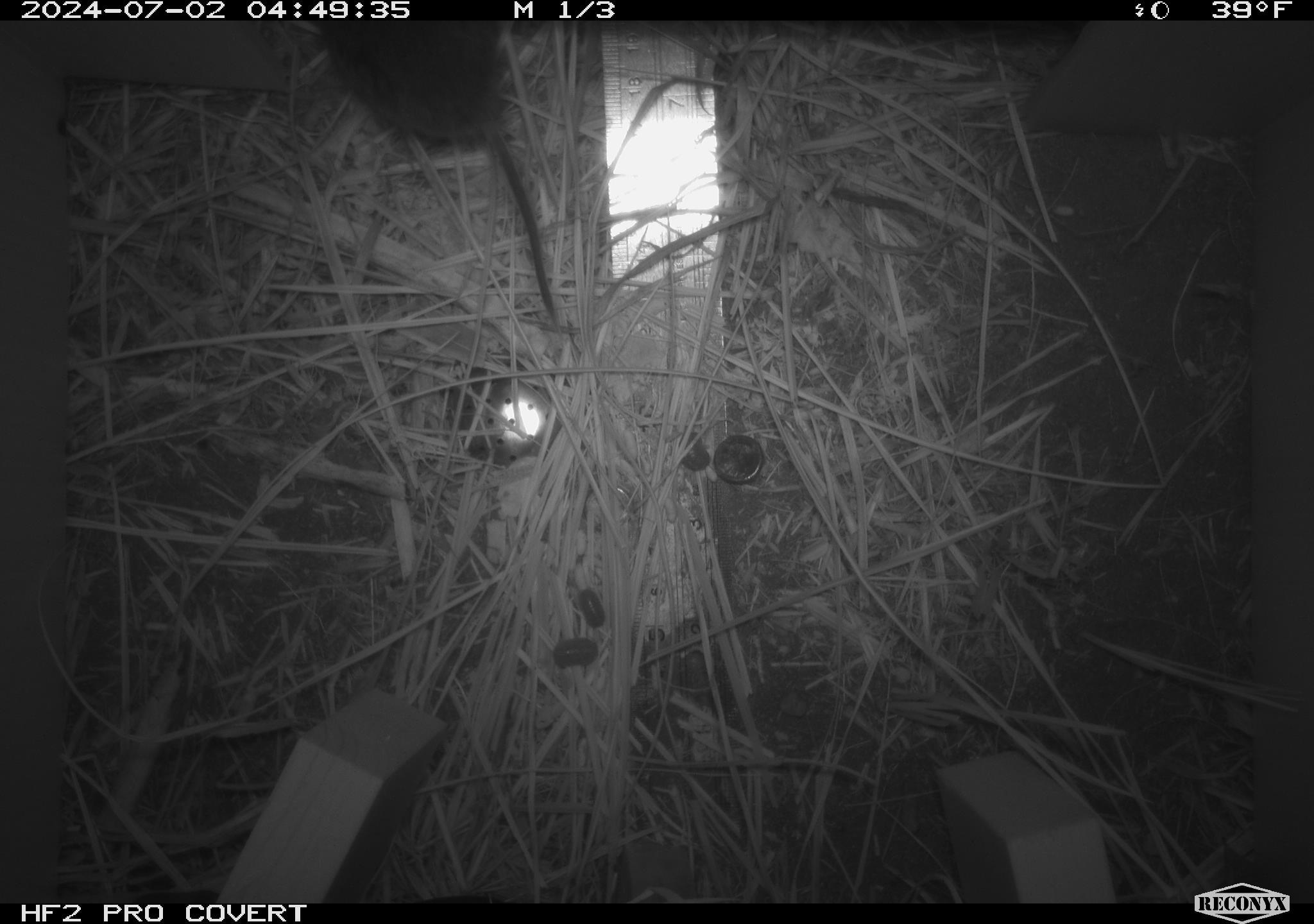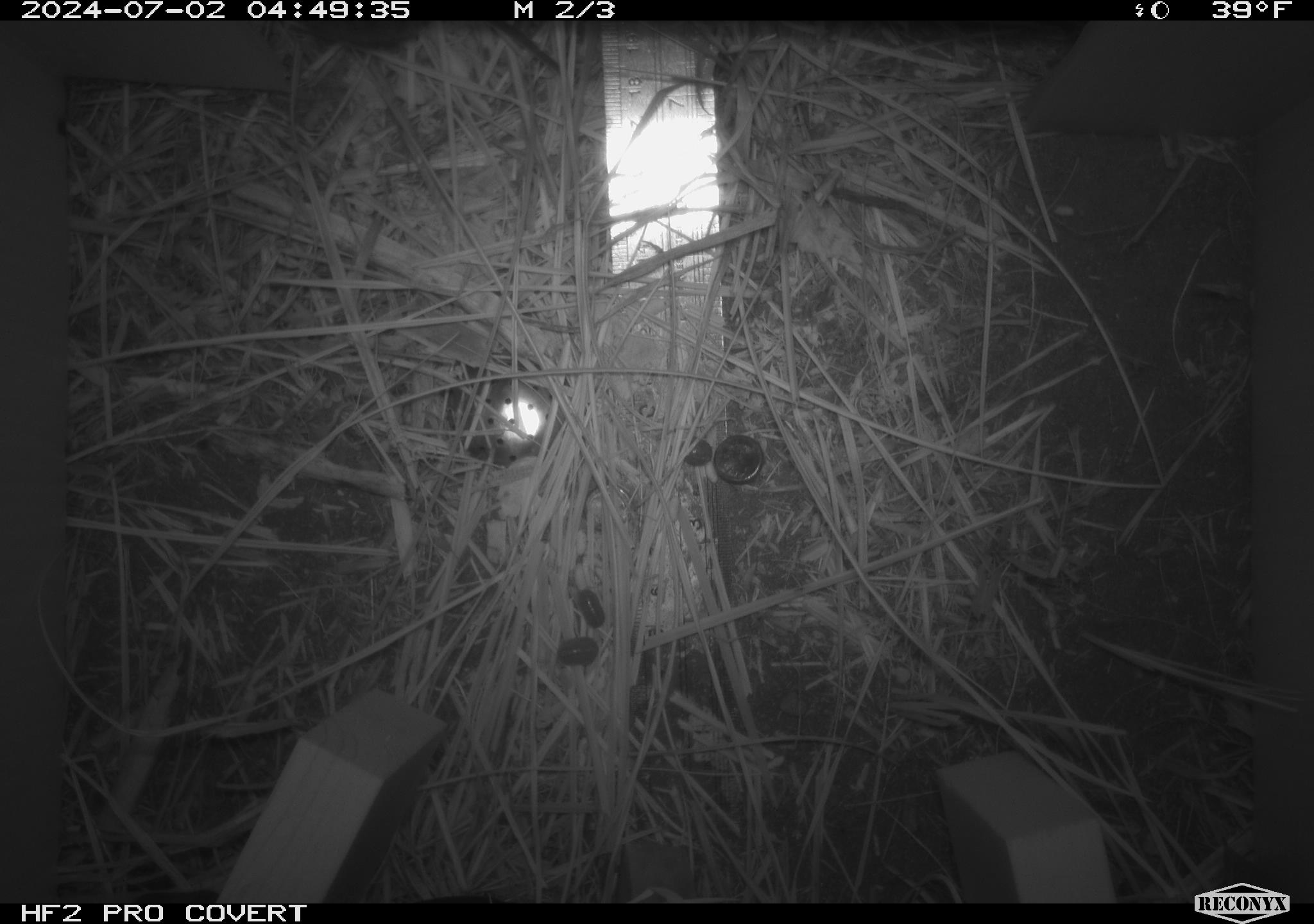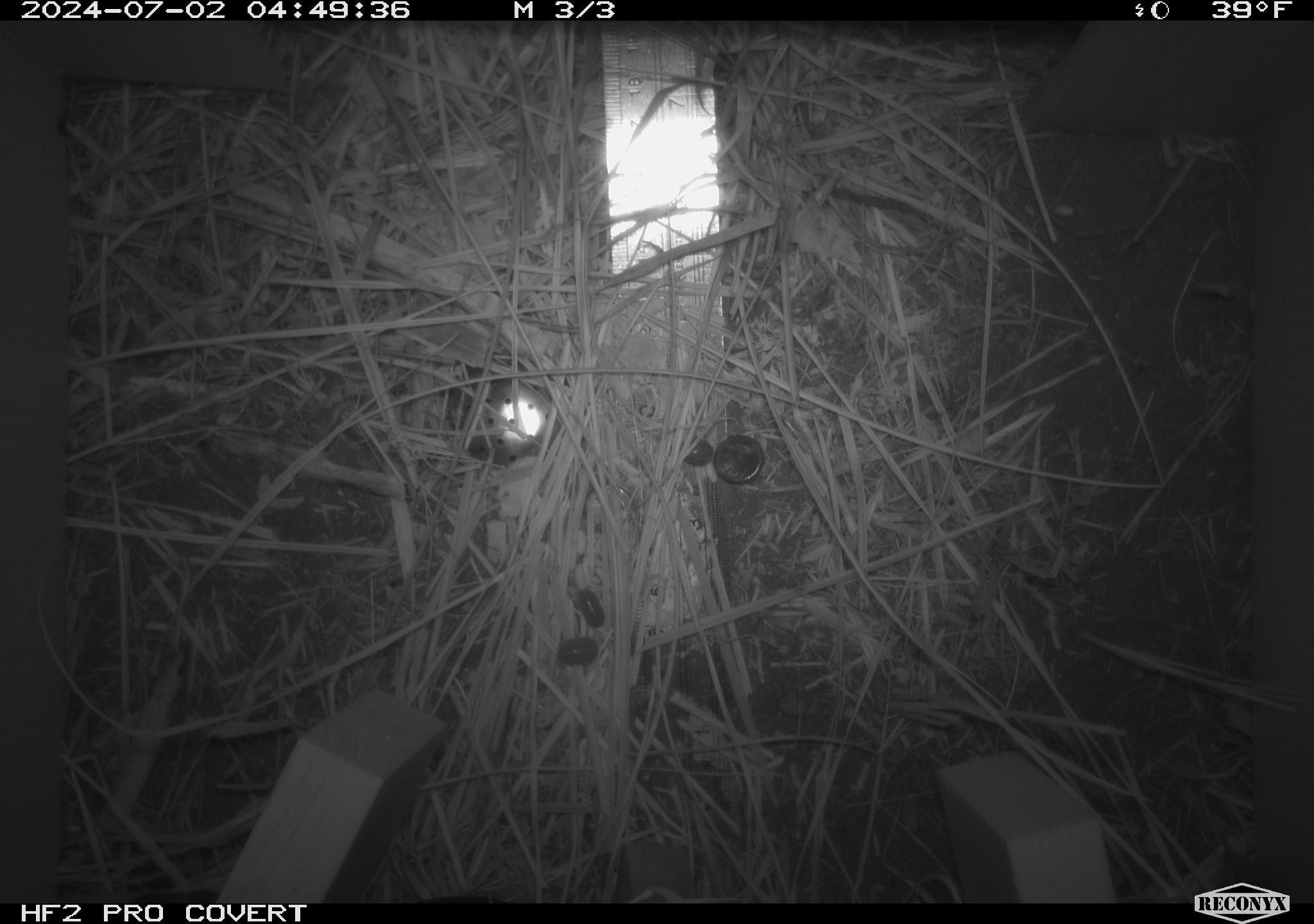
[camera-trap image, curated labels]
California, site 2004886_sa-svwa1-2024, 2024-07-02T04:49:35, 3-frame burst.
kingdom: Animalia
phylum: Chordata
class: Mammalia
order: Rodentia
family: Cricetidae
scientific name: Arvicolinae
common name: voles, lemmings, and muskrats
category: arvicolinae subfamily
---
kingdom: Animalia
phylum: Arthropoda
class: Malacostraca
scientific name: Malacostraca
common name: amphipods, crabs, isopods, krill, lobsters and shrimps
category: malacostracan